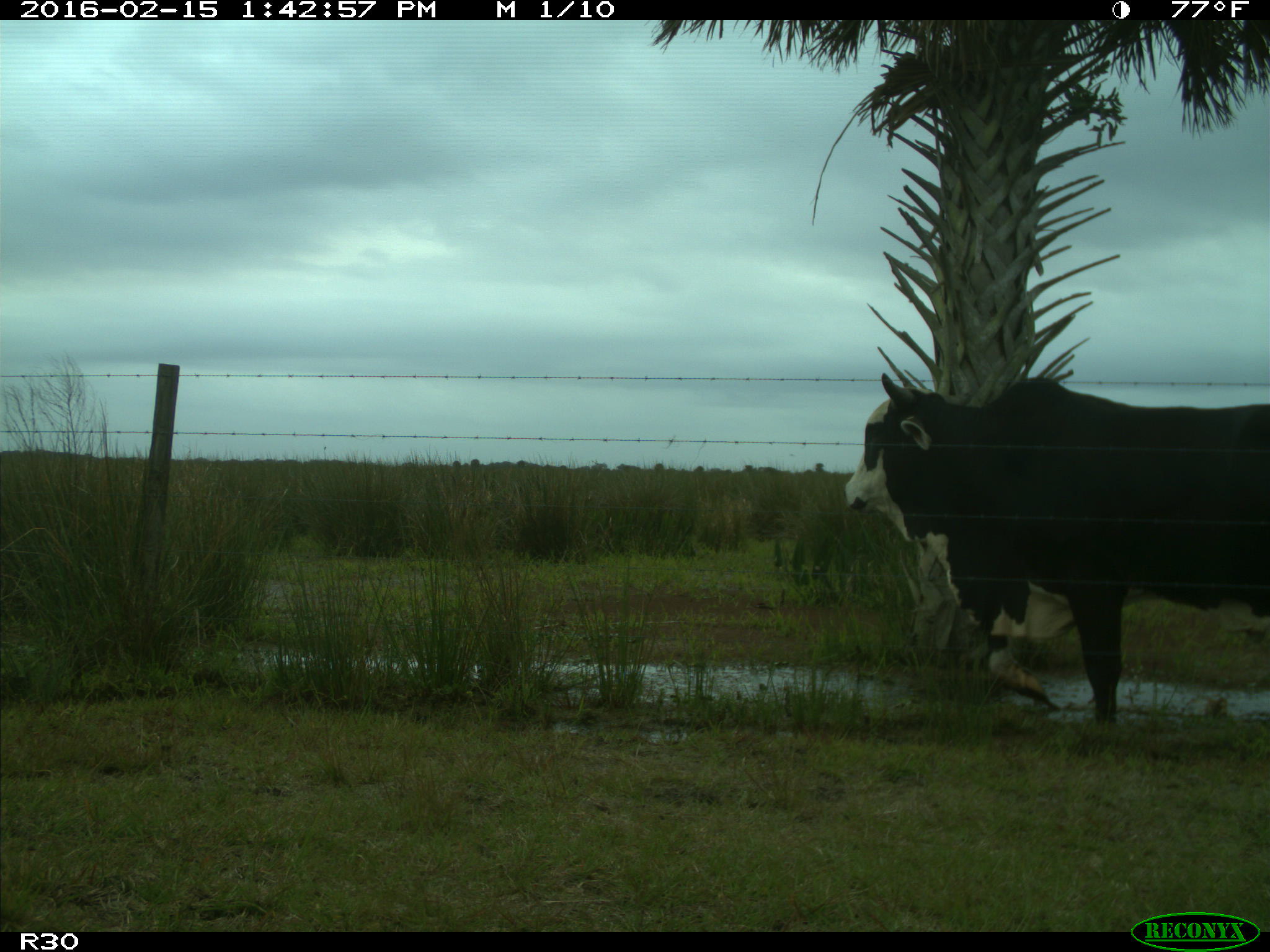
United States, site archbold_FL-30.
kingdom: Animalia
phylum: Chordata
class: Mammalia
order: Artiodactyla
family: Bovidae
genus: Bos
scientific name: Bos taurus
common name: domestic cow